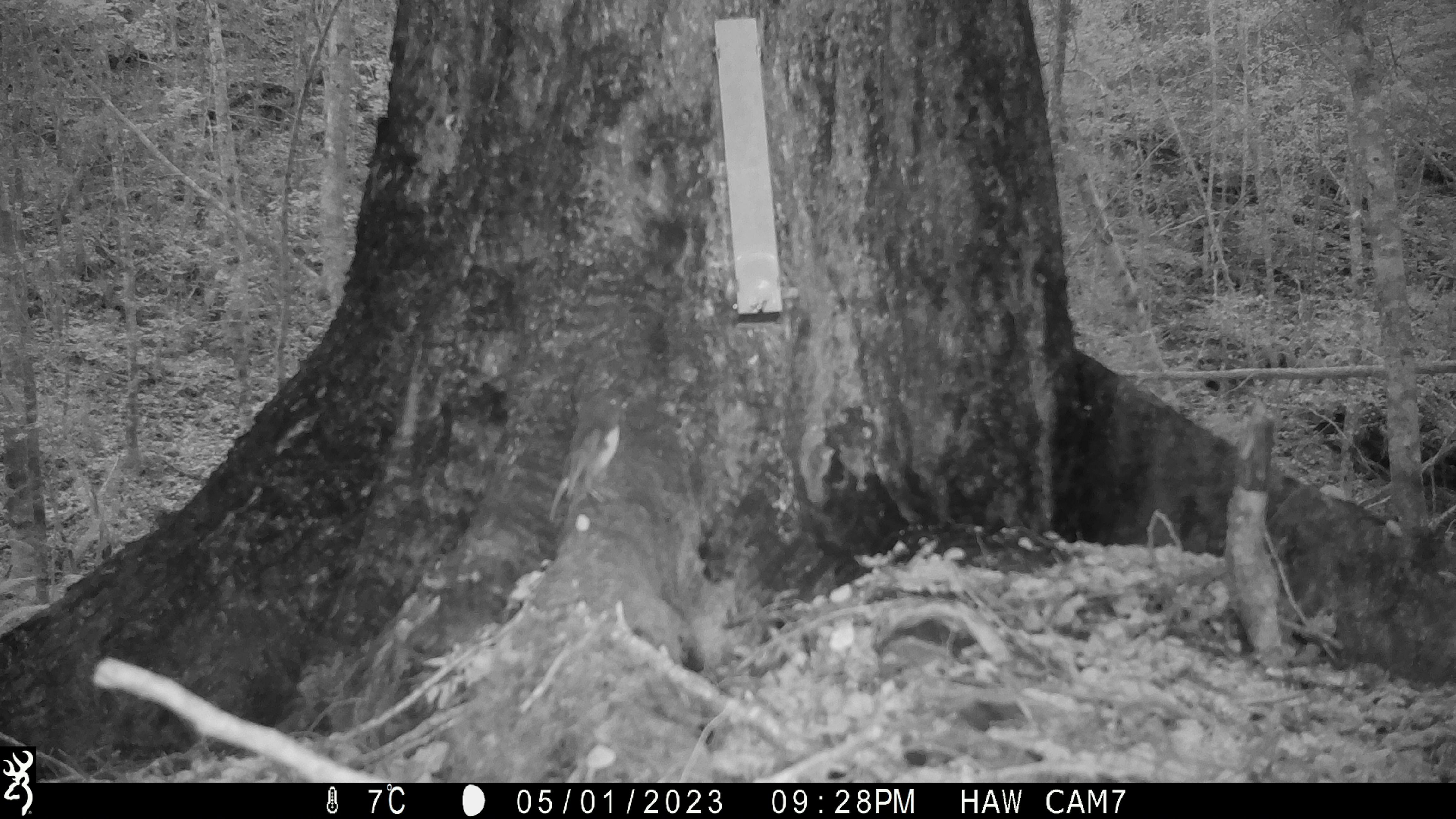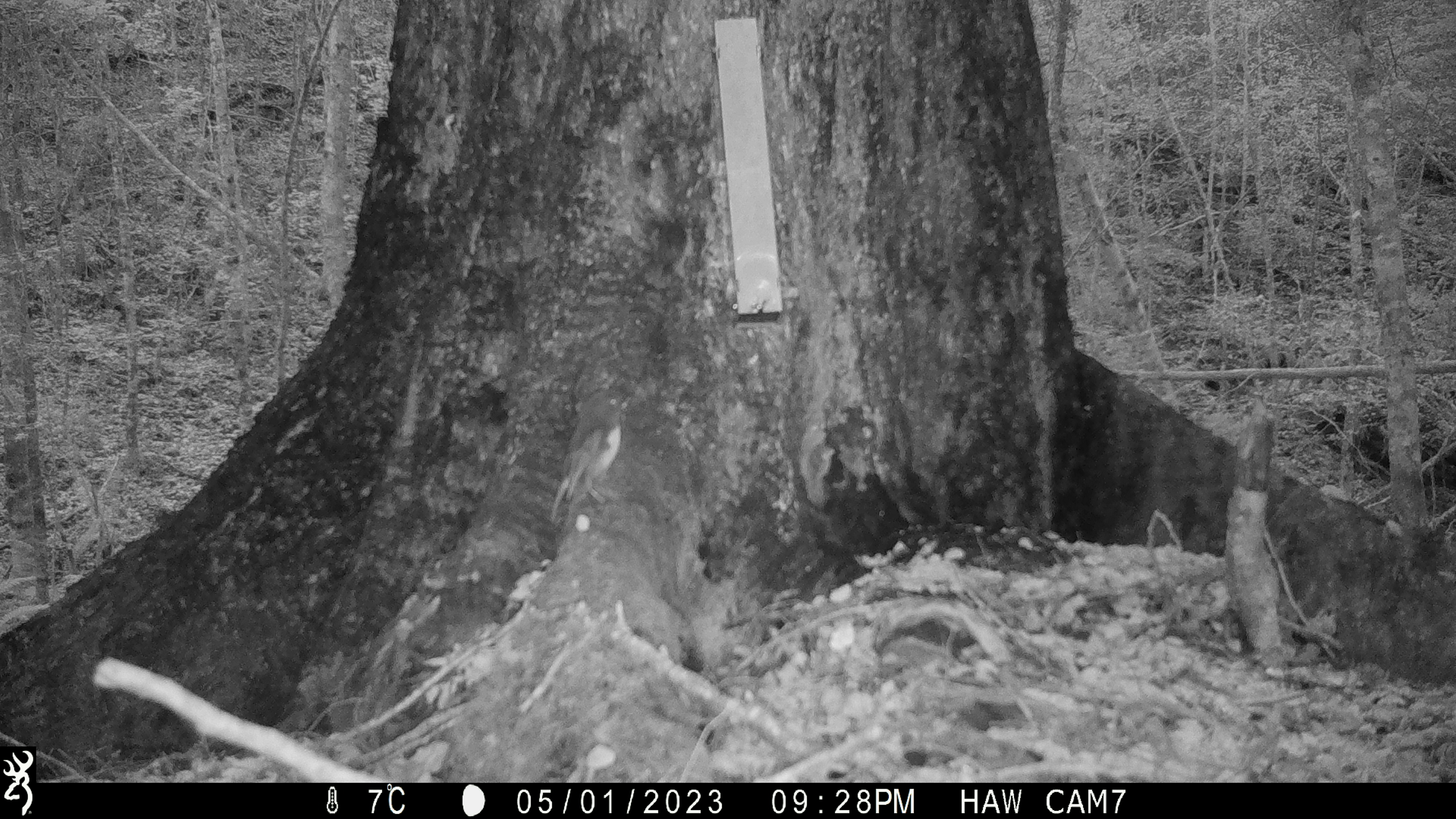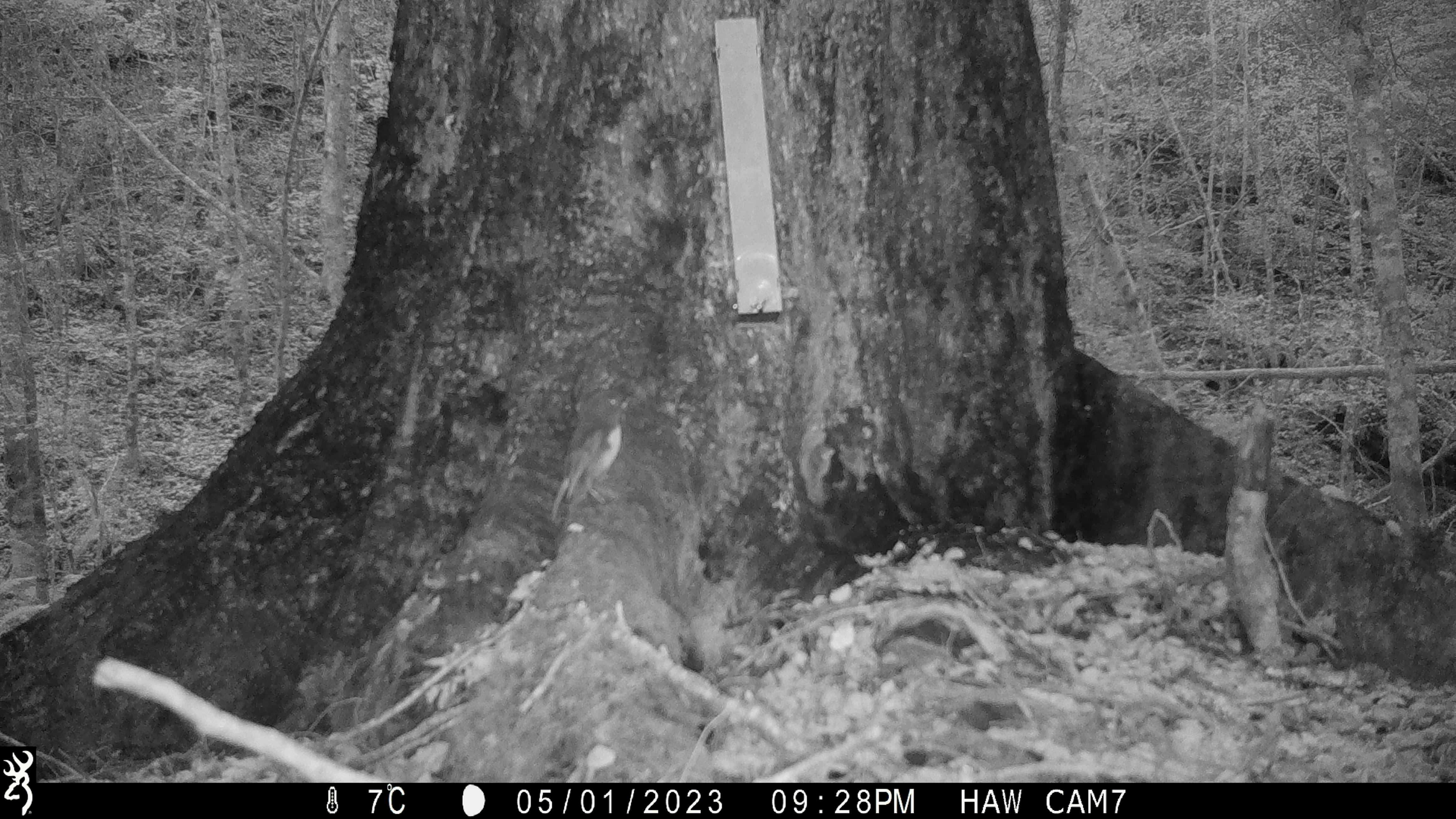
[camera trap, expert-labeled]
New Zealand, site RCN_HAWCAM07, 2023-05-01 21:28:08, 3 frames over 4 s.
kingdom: Animalia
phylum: Chordata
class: Aves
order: Passeriformes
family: Petroicidae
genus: Petroica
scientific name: Petroica australis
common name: new zealand robin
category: robin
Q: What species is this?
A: Robin (new zealand robin) (Petroica australis).